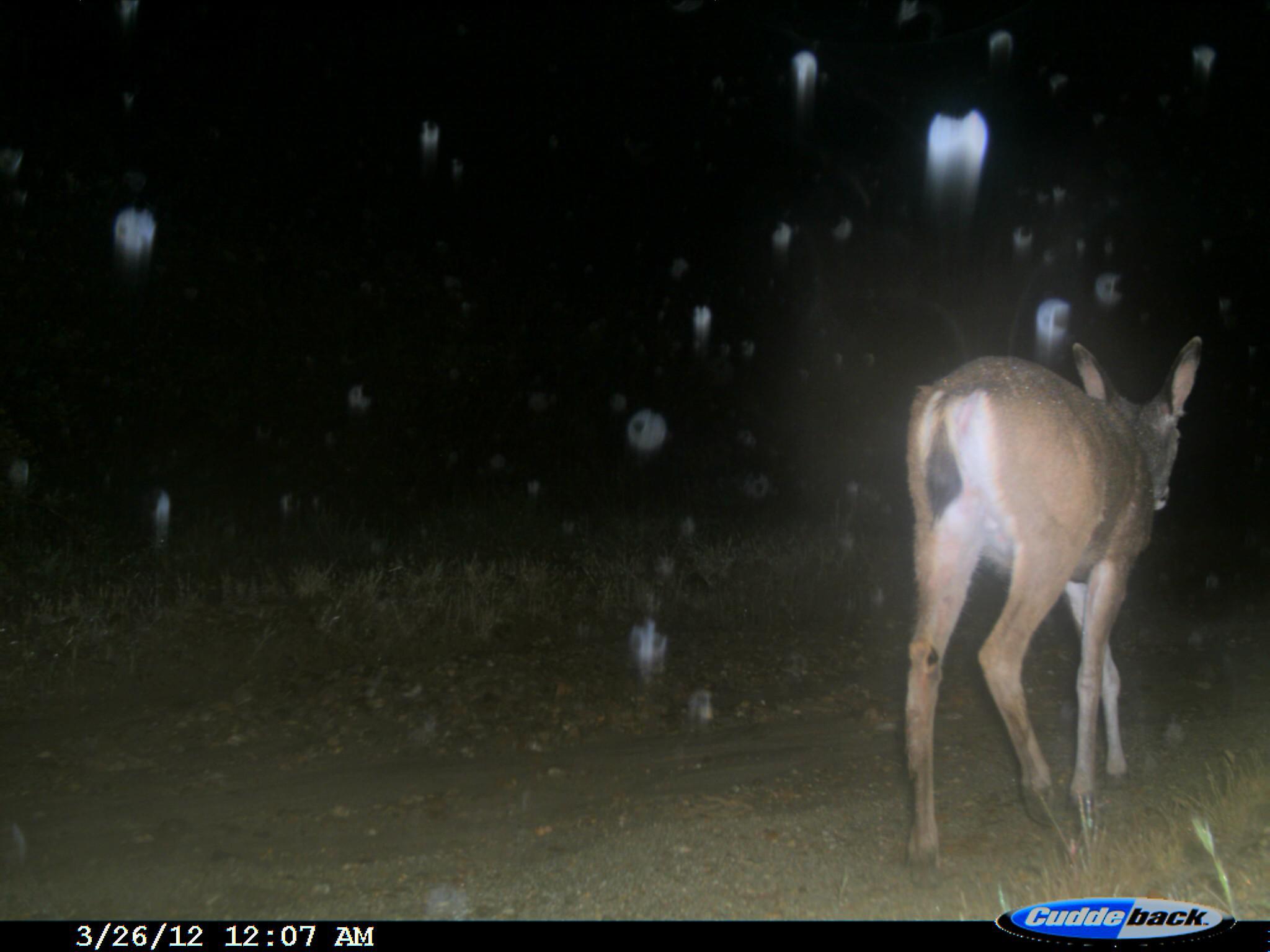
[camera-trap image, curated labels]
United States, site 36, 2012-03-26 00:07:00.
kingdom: Animalia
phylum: Chordata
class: Mammalia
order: Artiodactyla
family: Cervidae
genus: Odocoileus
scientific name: Odocoileus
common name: deer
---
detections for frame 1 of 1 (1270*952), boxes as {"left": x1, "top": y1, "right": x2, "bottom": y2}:
deer: {"left": 896, "top": 332, "right": 1206, "bottom": 890}